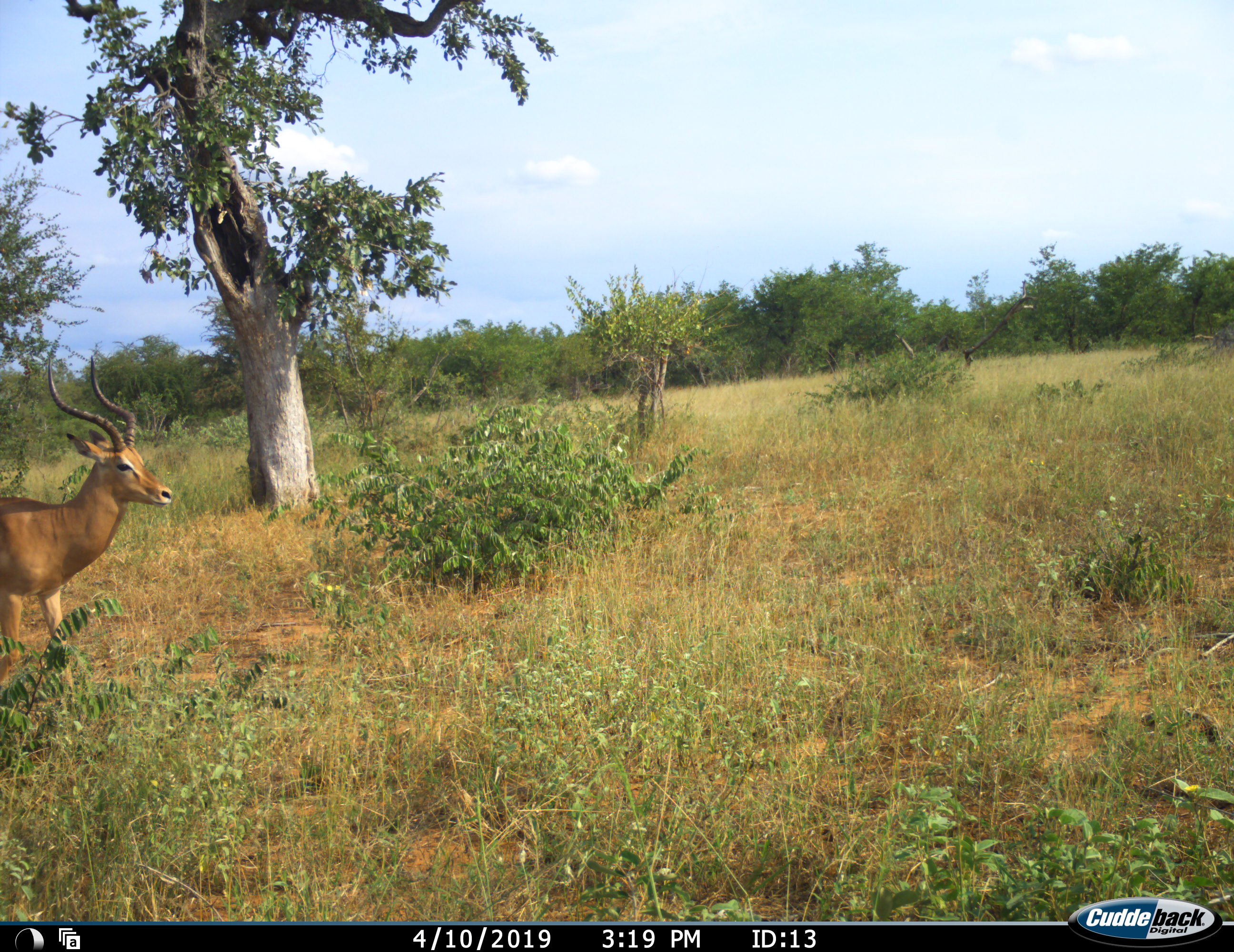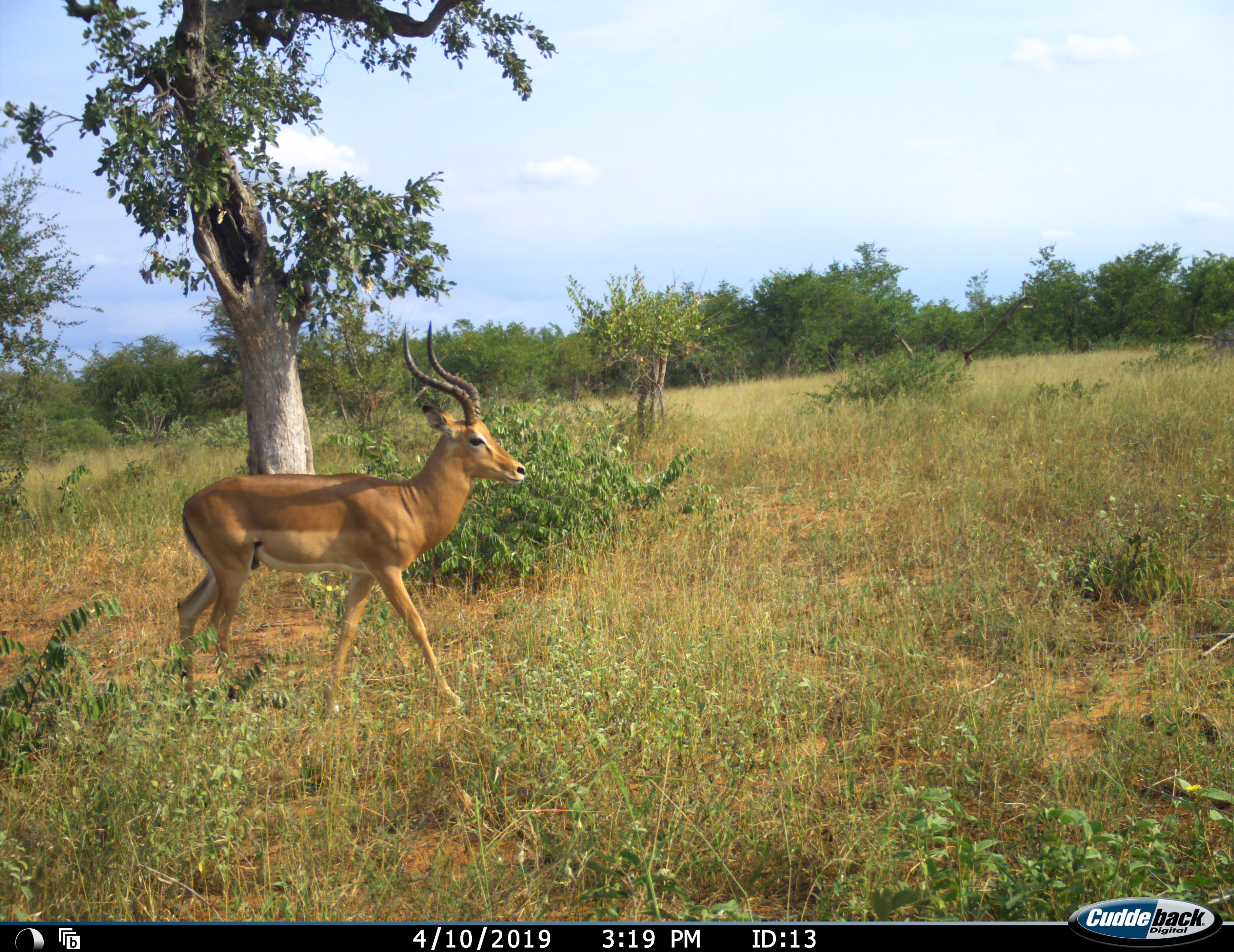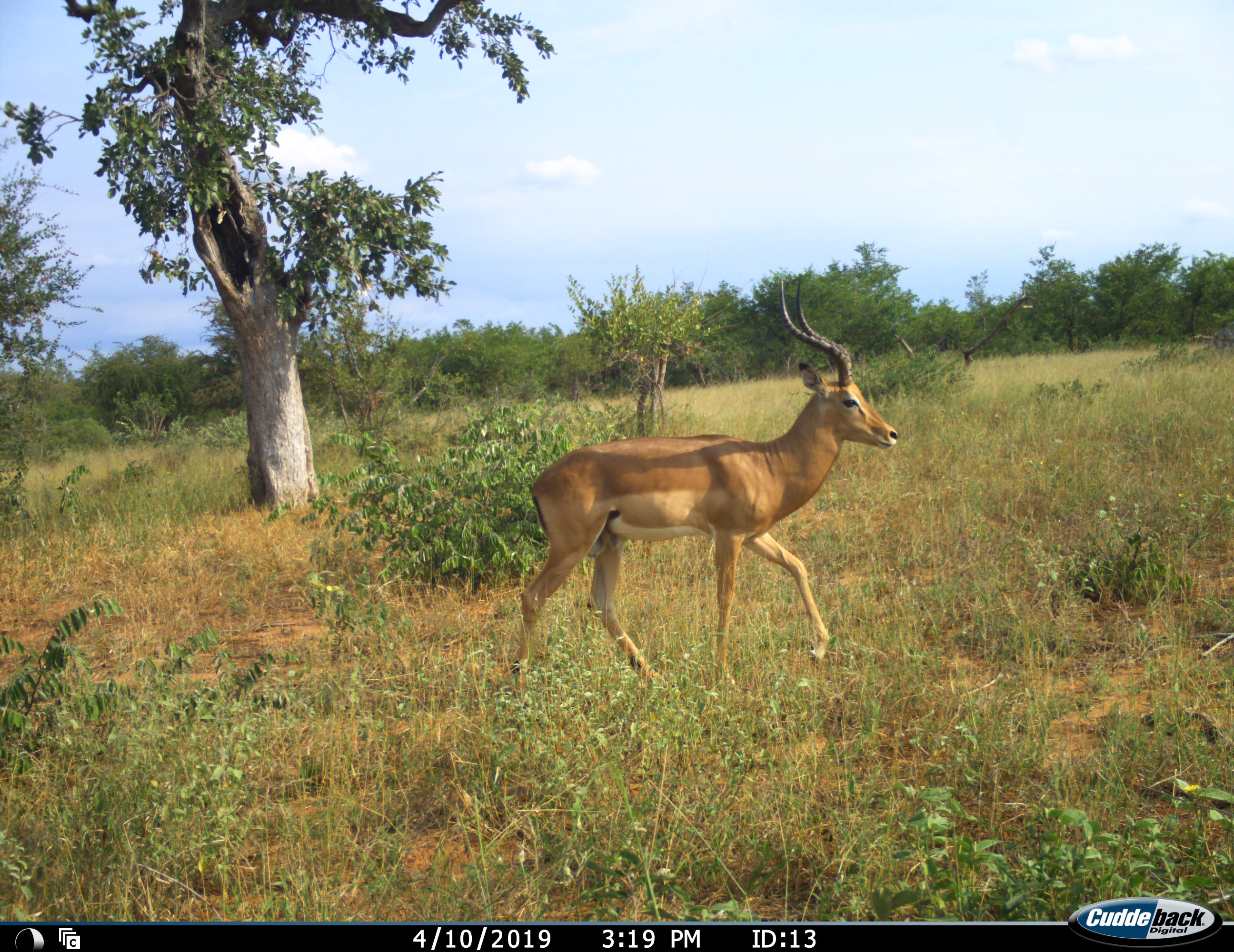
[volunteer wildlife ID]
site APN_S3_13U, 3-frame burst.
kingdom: Animalia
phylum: Chordata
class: Mammalia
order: Artiodactyla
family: Bovidae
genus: Aepyceros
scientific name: Aepyceros melampus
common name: impala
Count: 1.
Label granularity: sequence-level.